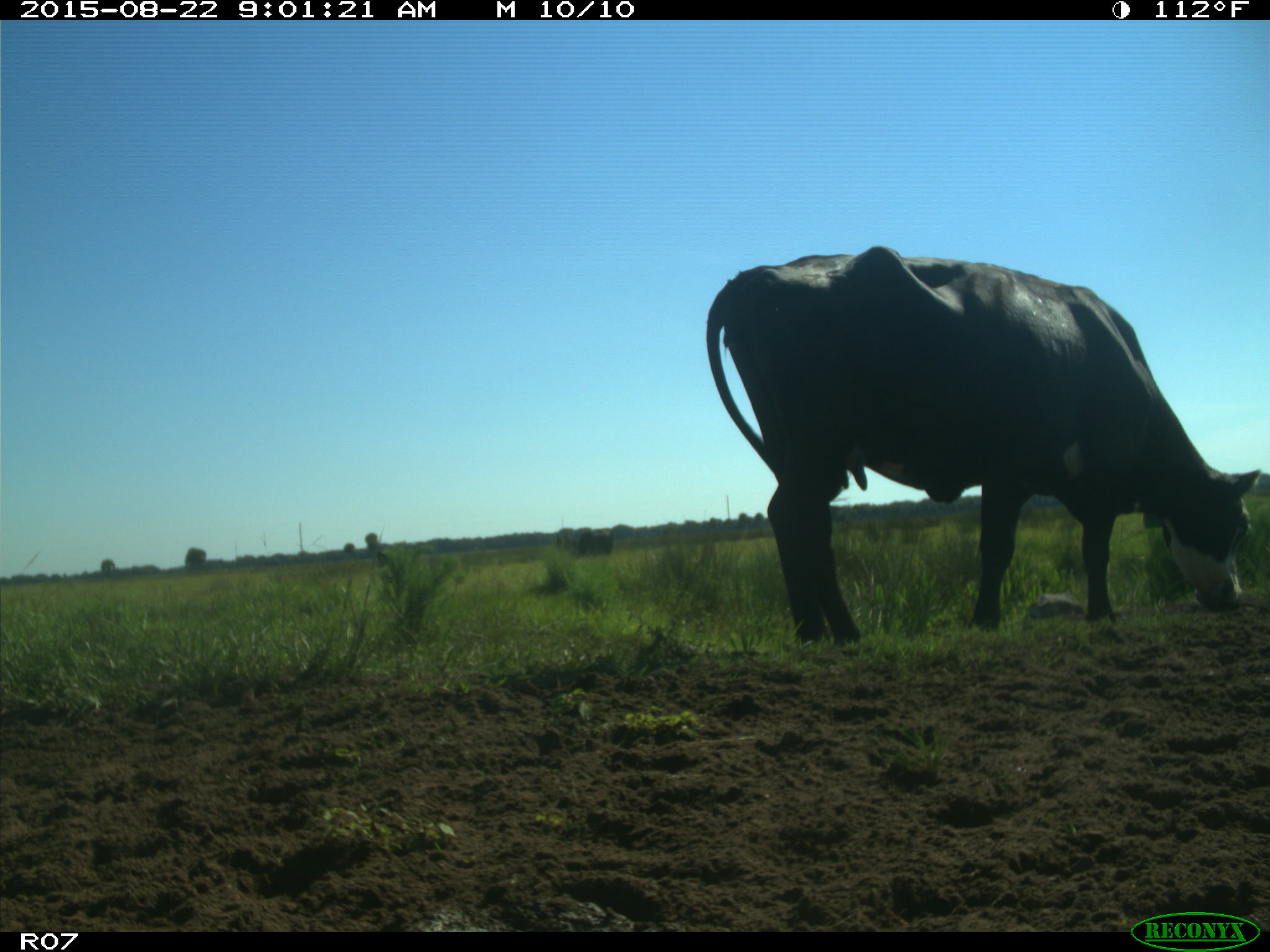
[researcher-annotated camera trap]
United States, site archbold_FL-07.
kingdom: Animalia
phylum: Chordata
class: Mammalia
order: Artiodactyla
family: Bovidae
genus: Bos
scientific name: Bos taurus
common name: domestic cow